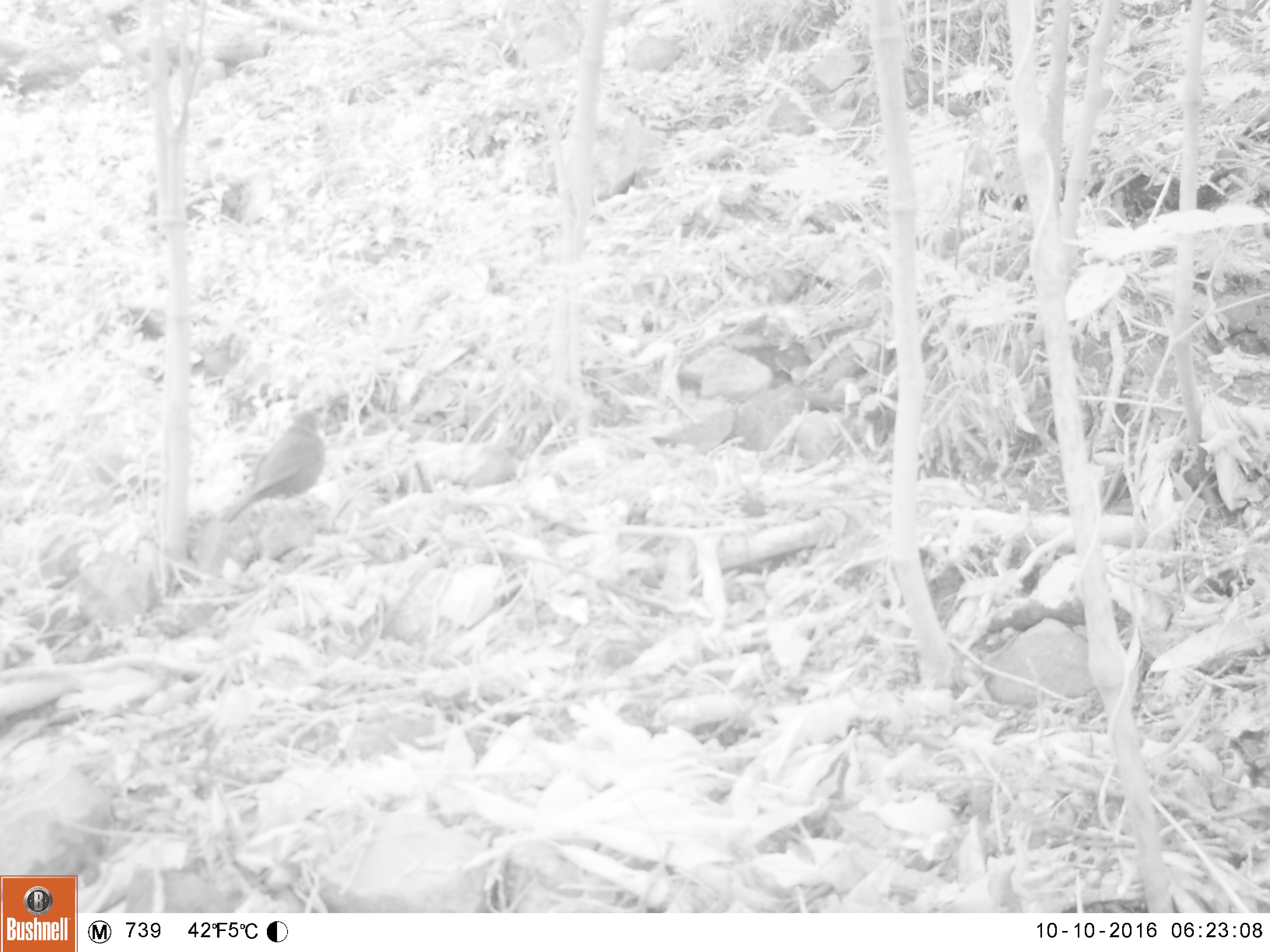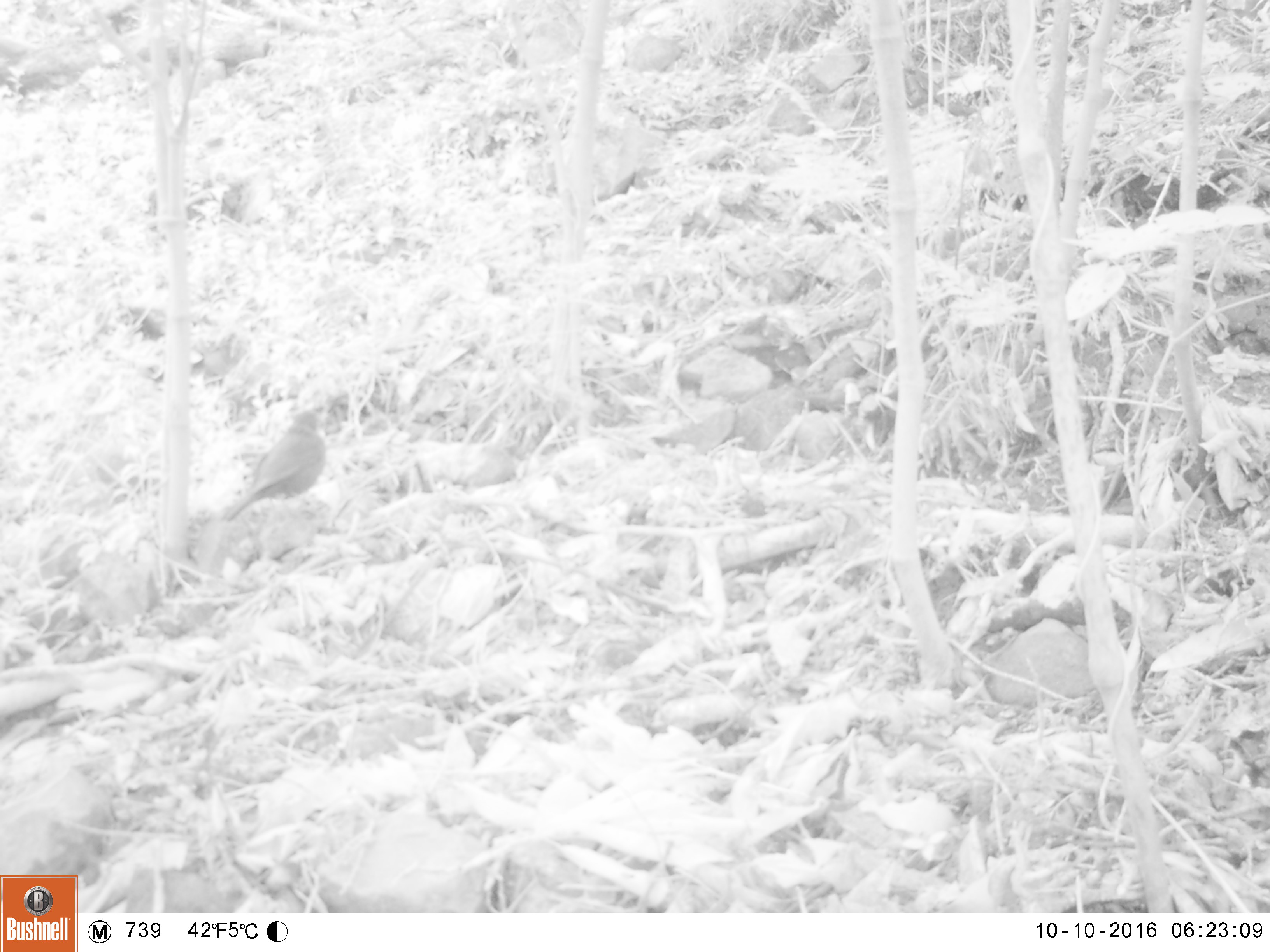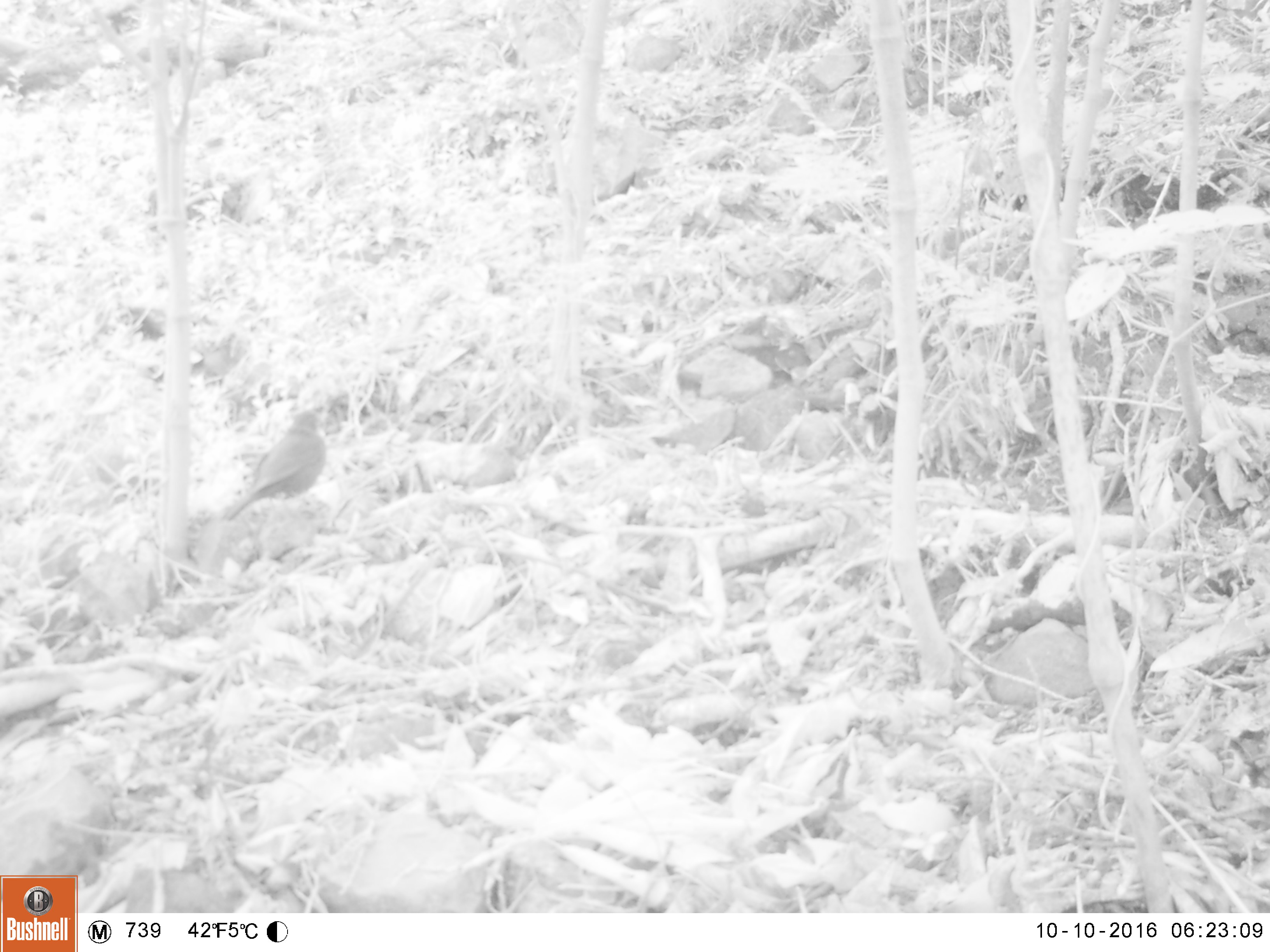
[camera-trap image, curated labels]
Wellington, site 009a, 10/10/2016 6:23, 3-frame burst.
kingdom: Animalia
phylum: Chordata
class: Aves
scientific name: Aves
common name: bird